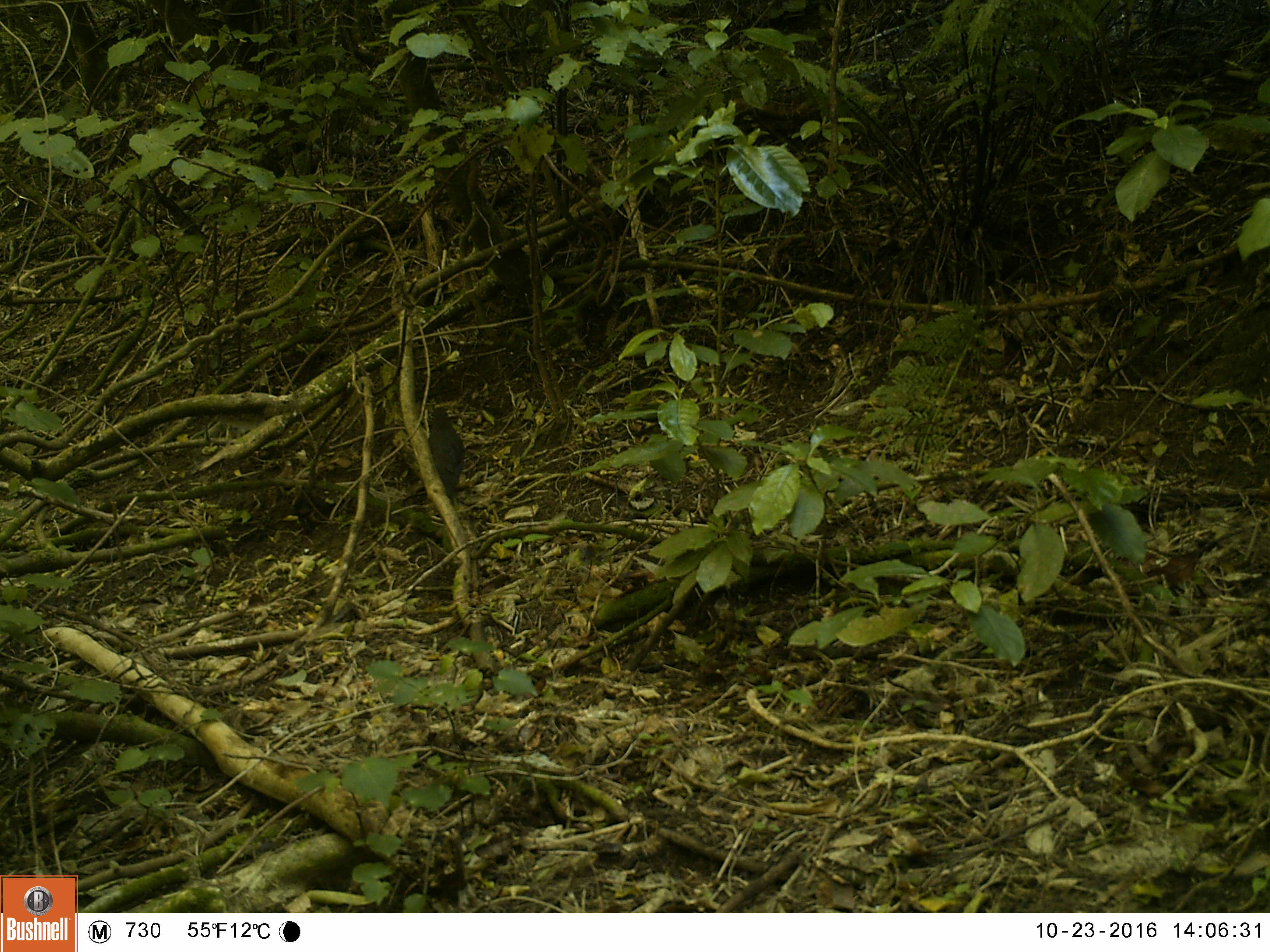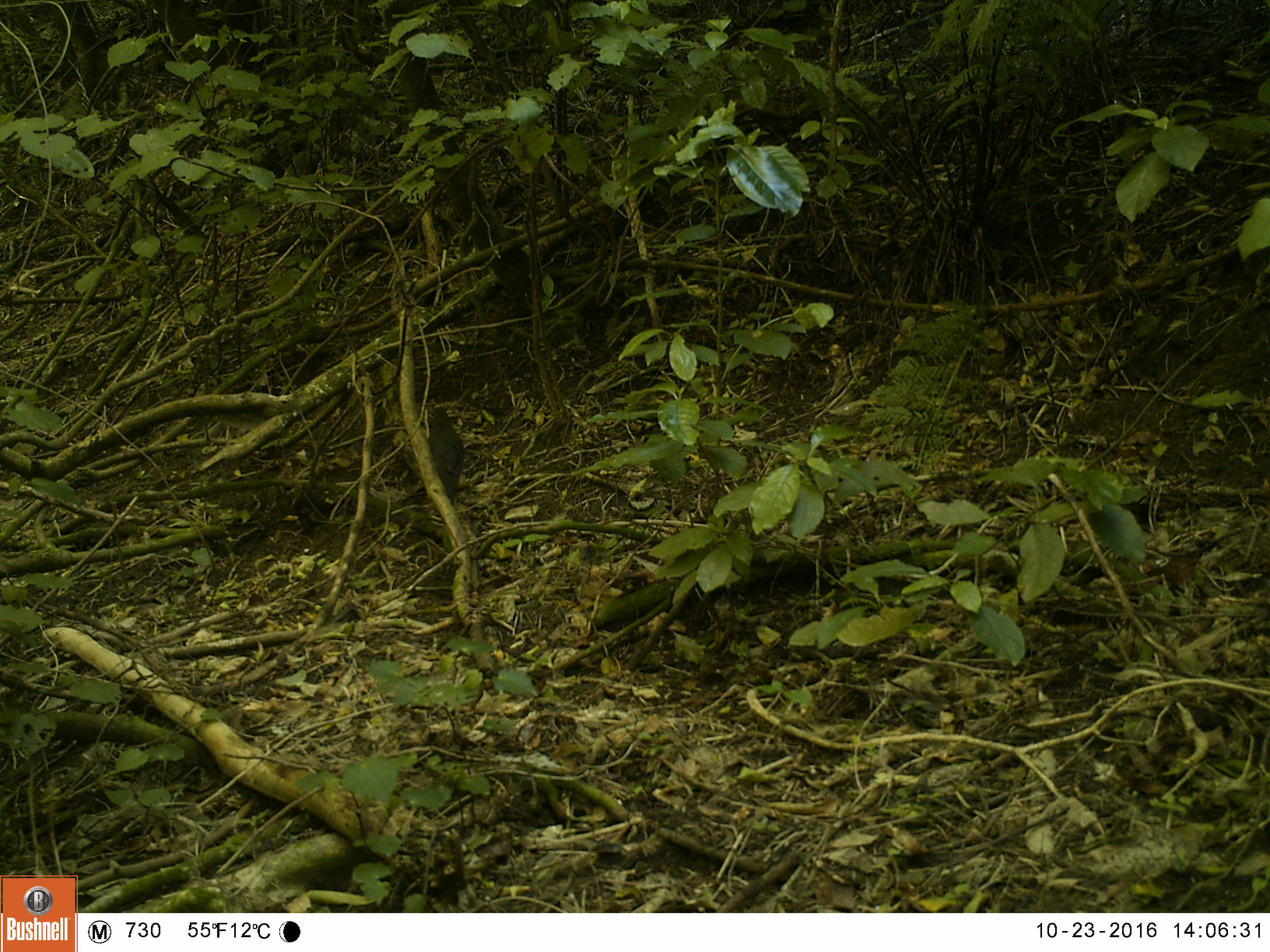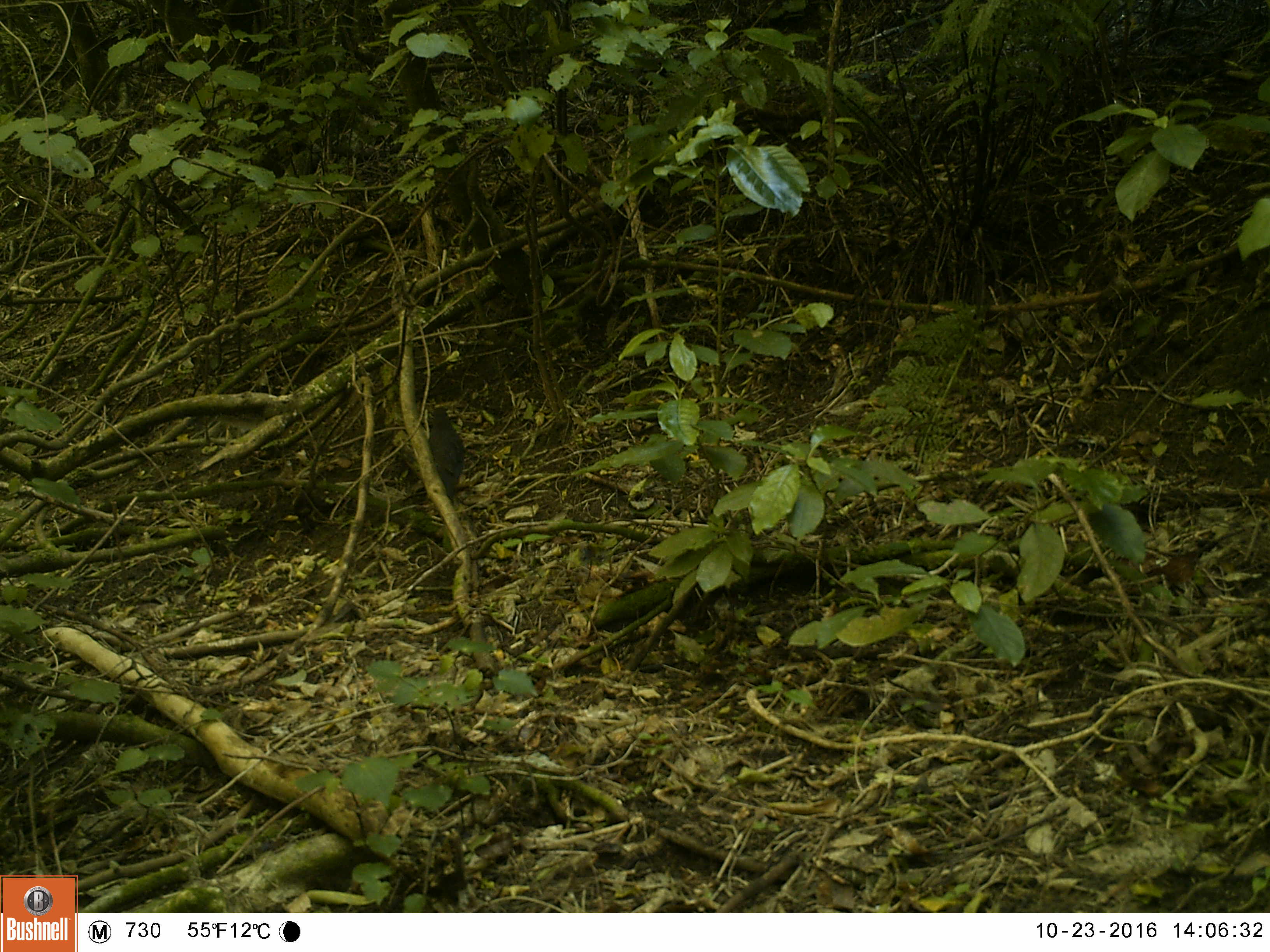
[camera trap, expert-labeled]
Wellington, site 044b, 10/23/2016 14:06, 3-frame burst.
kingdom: Animalia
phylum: Chordata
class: Aves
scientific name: Aves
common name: bird